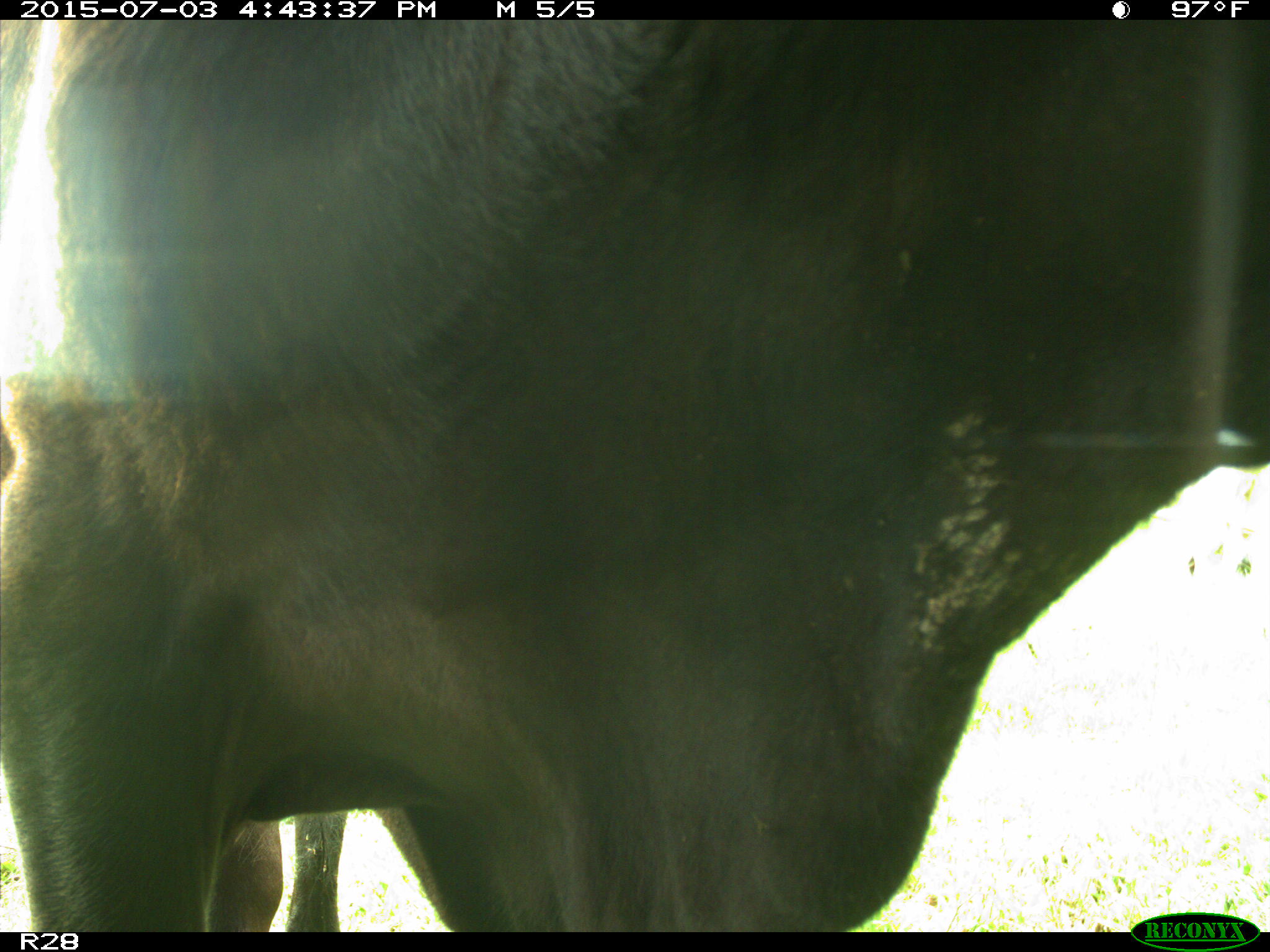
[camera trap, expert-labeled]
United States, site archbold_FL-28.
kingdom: Animalia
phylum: Chordata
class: Mammalia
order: Artiodactyla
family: Bovidae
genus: Bos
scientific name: Bos taurus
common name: domestic cow